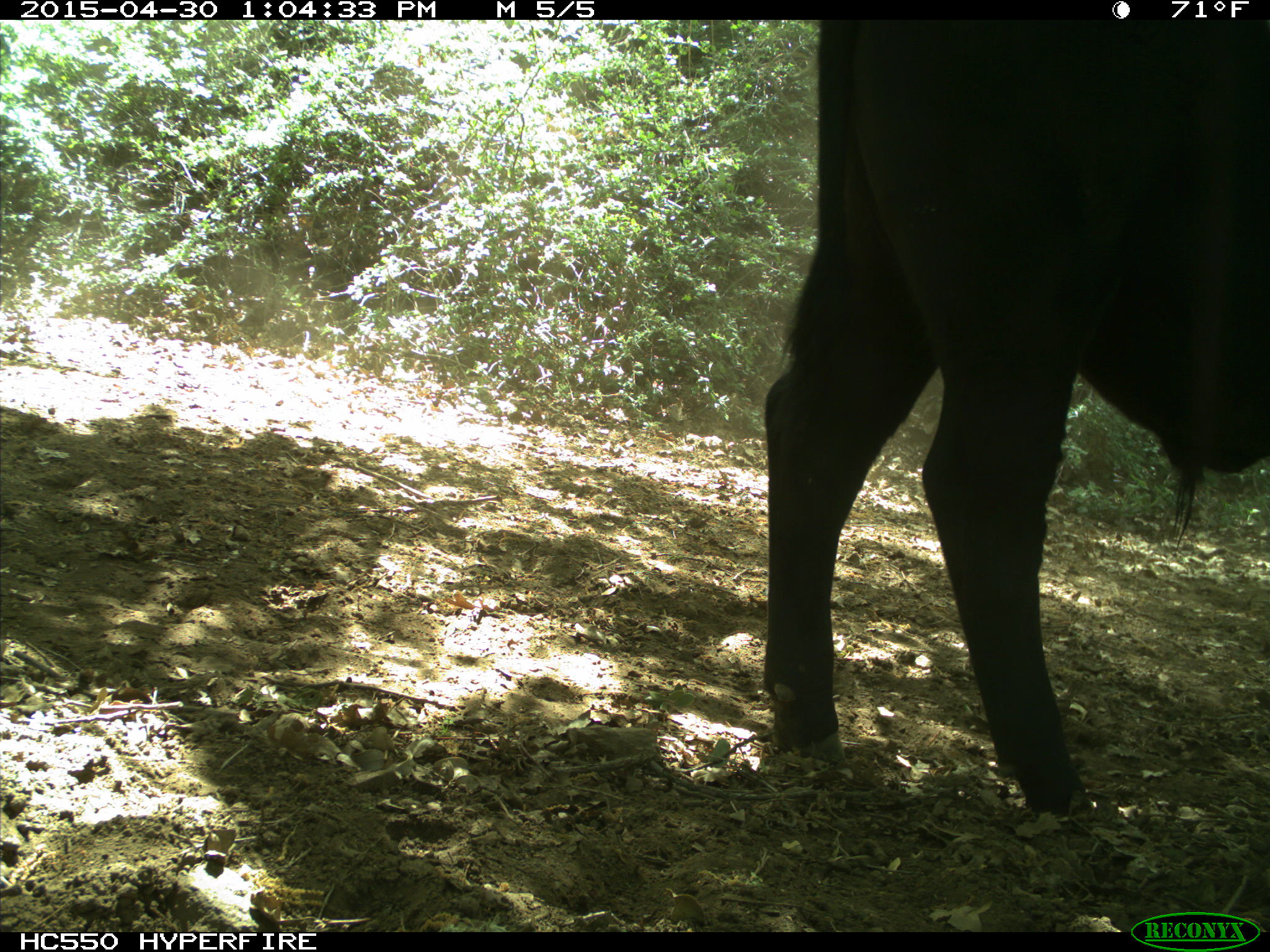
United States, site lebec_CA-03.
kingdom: Animalia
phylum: Chordata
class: Mammalia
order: Artiodactyla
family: Bovidae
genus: Bos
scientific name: Bos taurus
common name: domestic cow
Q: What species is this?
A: Bos taurus (domestic cow).